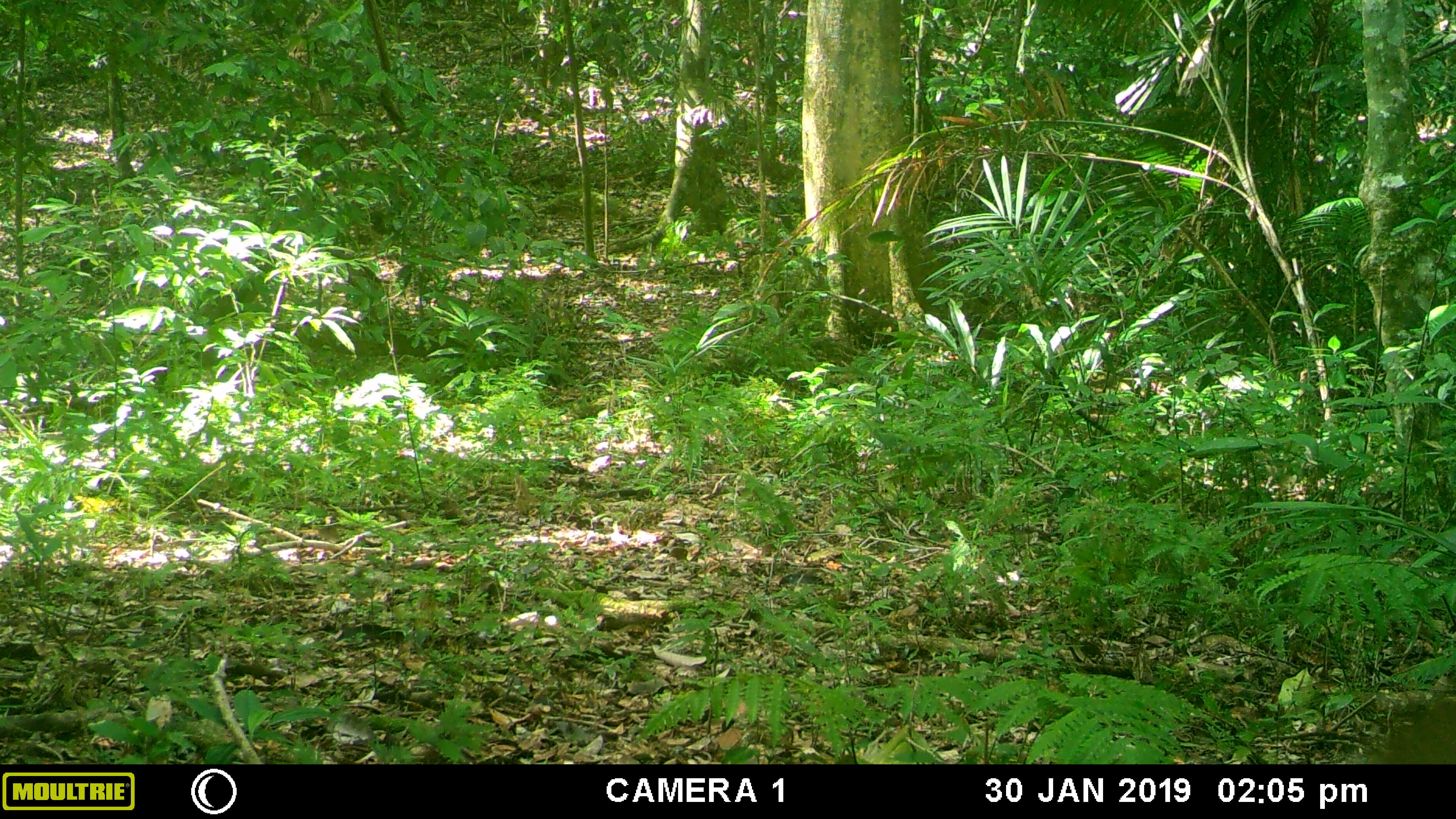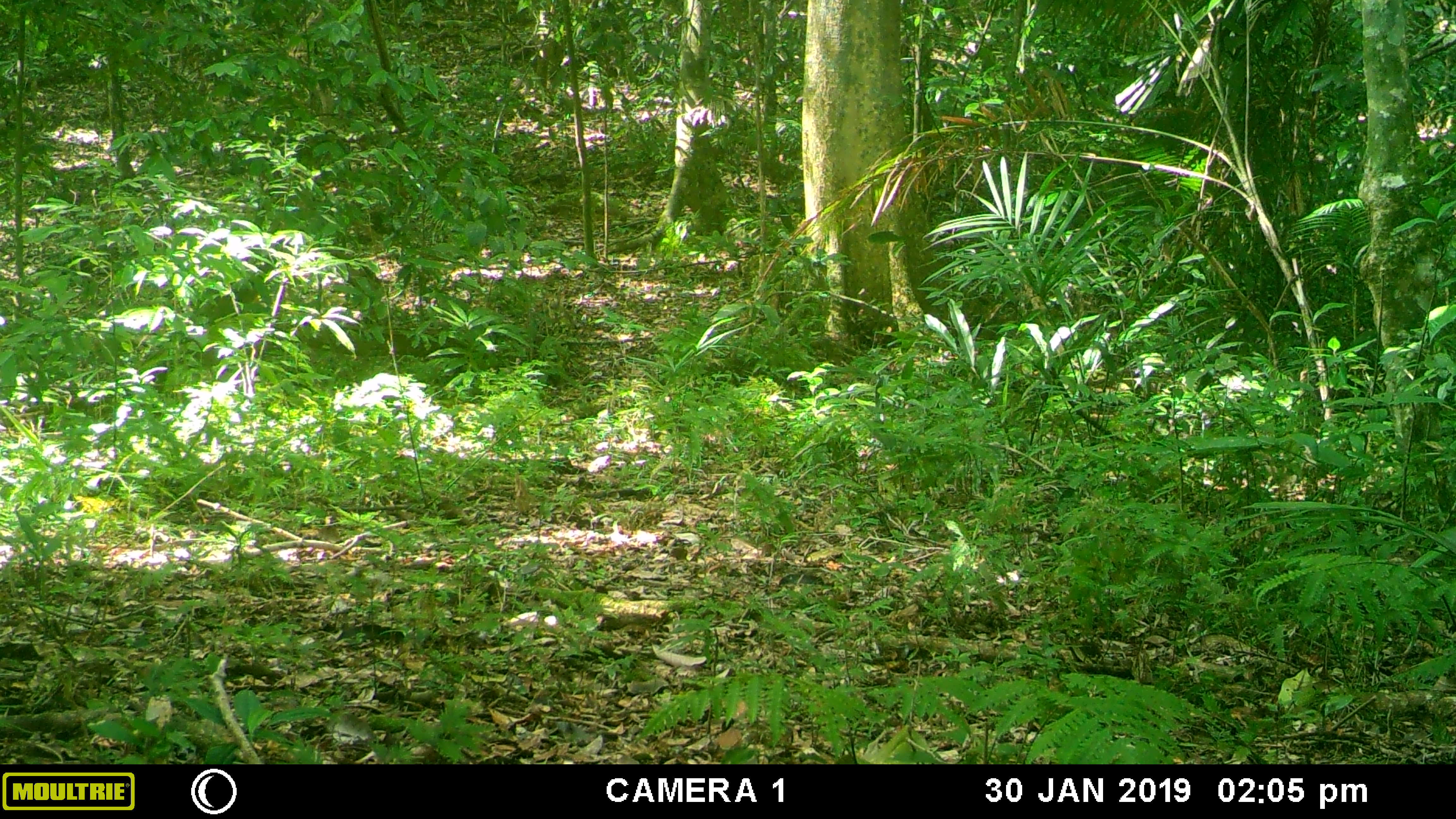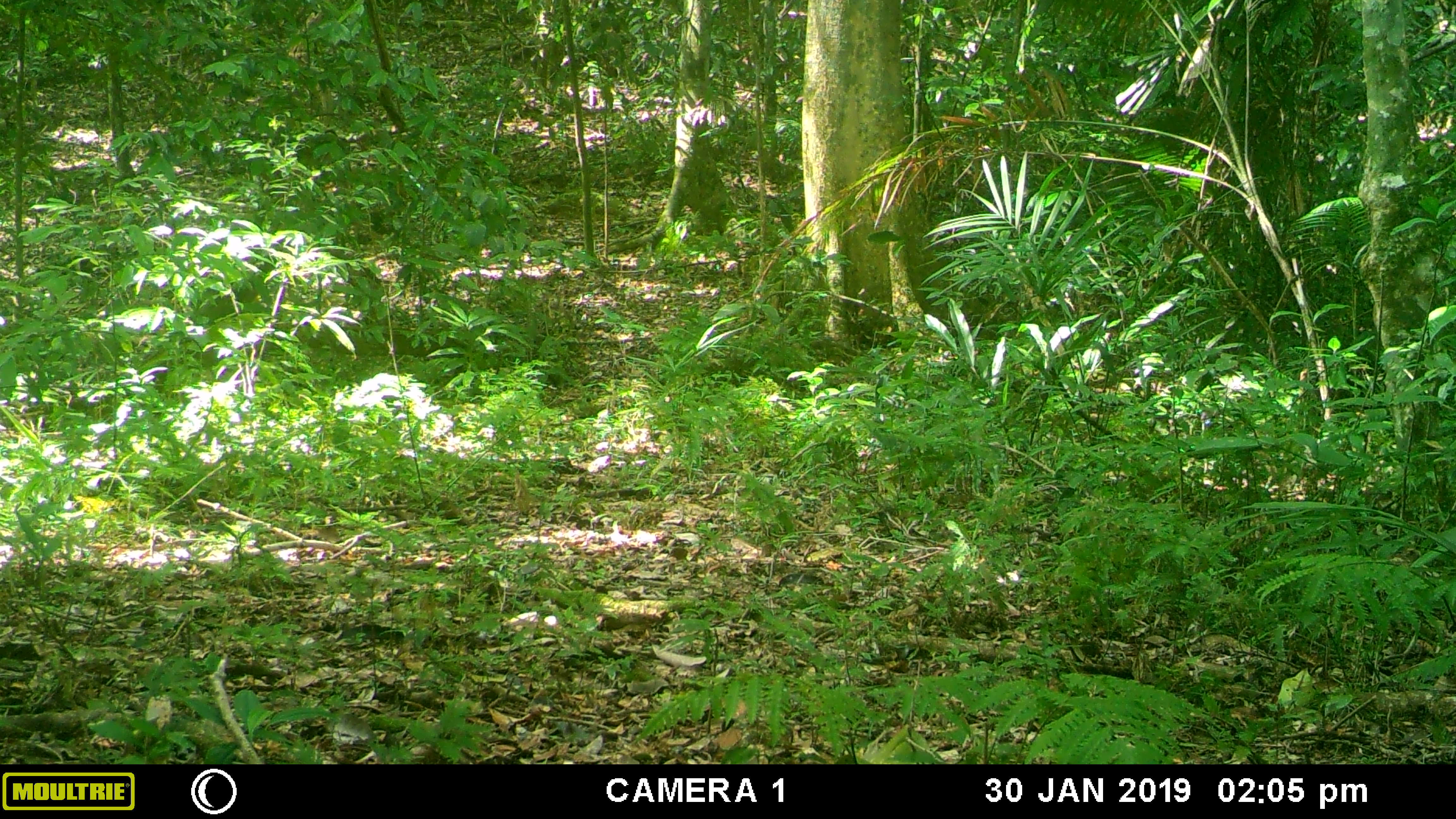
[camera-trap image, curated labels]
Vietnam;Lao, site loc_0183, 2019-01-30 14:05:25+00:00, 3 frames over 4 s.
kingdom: Animalia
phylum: Chordata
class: Mammalia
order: Artiodactyla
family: Cervidae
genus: Muntiacus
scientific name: Muntiacus vuquangensis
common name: large-antlered muntjac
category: large antlered muntjac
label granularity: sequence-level